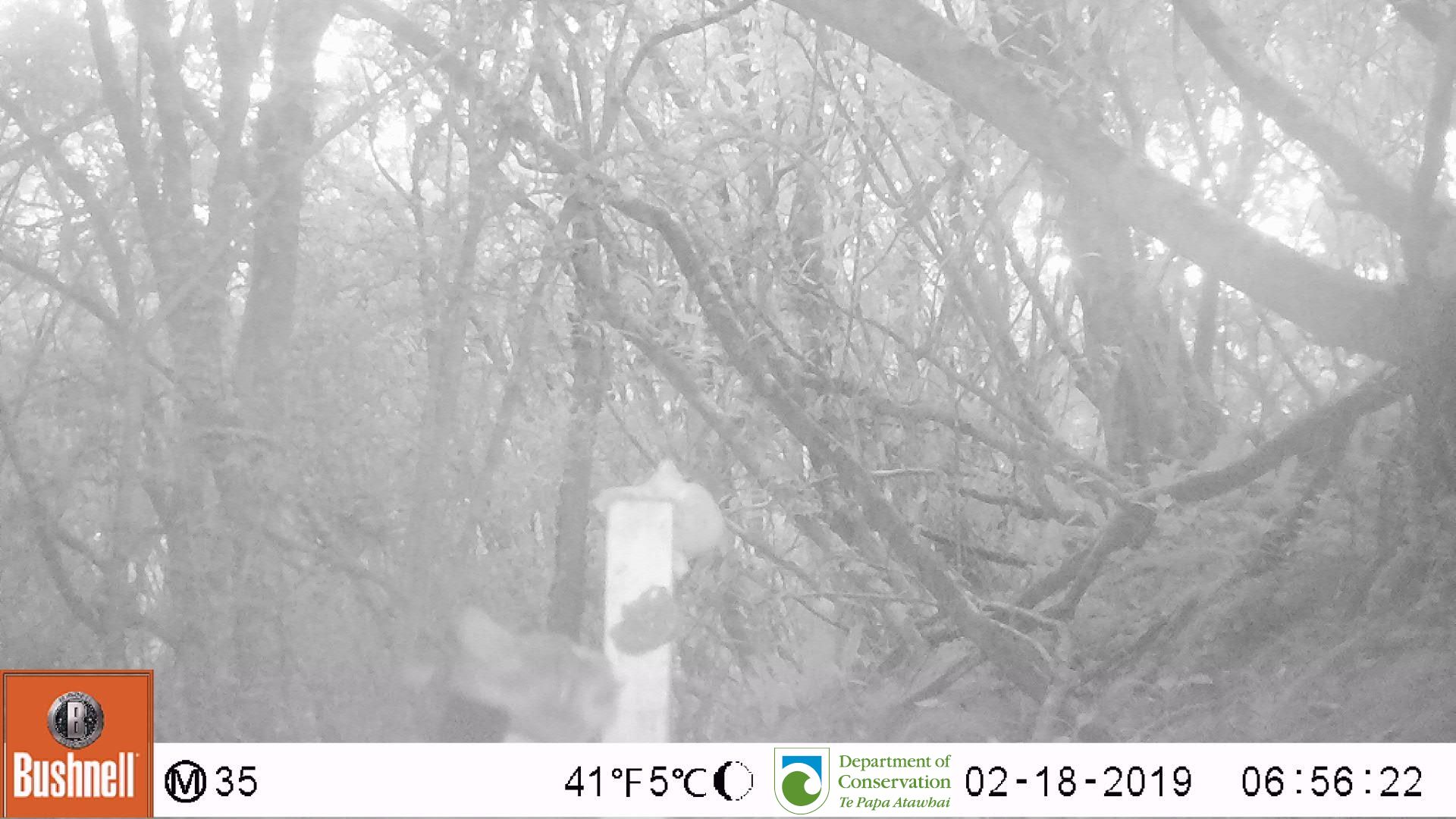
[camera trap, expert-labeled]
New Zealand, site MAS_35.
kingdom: Animalia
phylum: Chordata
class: Mammalia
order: Carnivora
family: Felidae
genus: Felis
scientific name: Felis catus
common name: domestic cat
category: cat